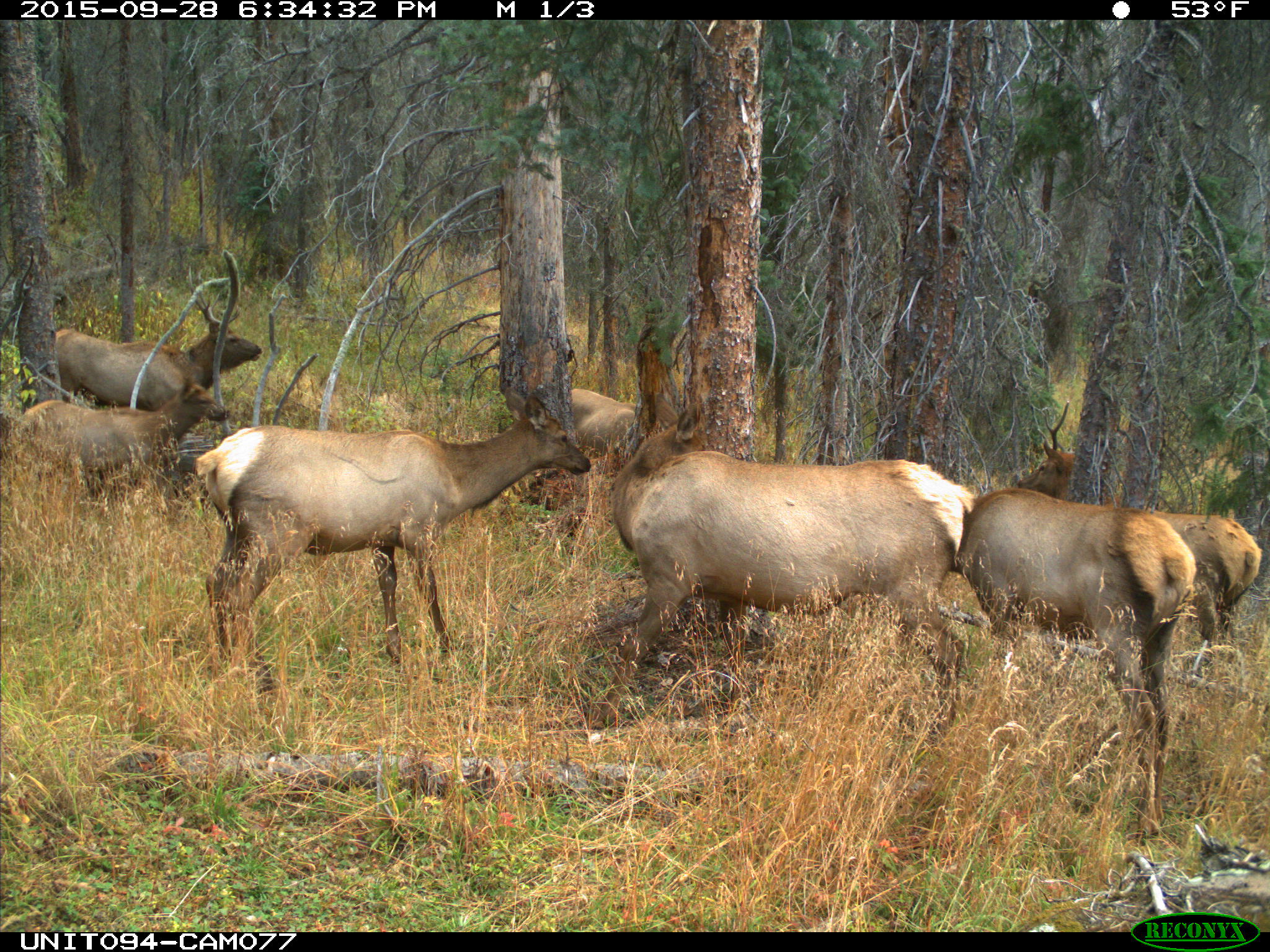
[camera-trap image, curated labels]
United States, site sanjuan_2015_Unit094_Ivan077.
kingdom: Animalia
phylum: Chordata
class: Mammalia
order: Artiodactyla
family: Cervidae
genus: Cervus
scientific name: Cervus elaphus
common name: red deer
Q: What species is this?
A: Cervus elaphus (red deer).